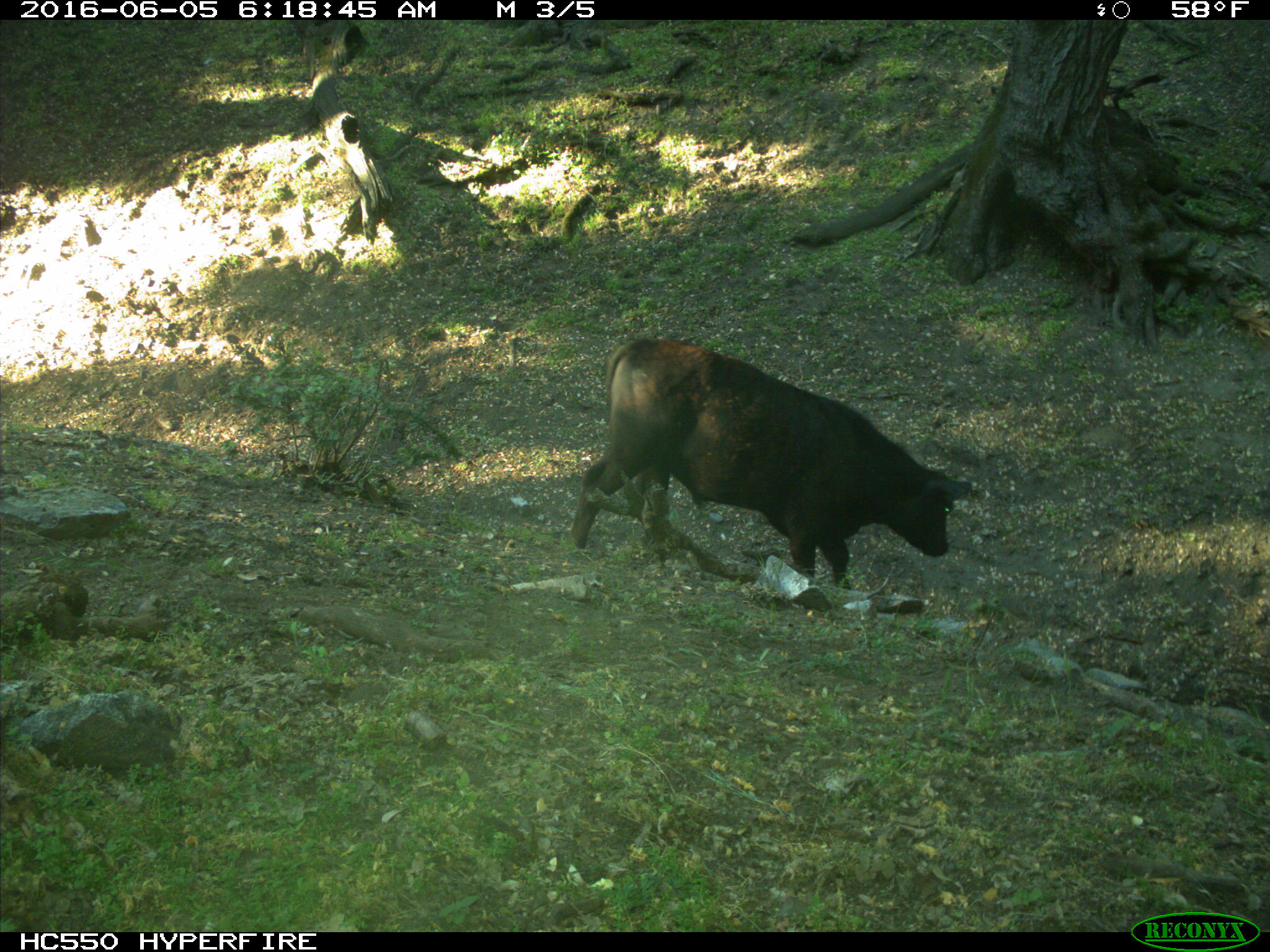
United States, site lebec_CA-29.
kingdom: Animalia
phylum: Chordata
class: Mammalia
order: Artiodactyla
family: Bovidae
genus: Bos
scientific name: Bos taurus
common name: domestic cow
Bos taurus (domestic cow).